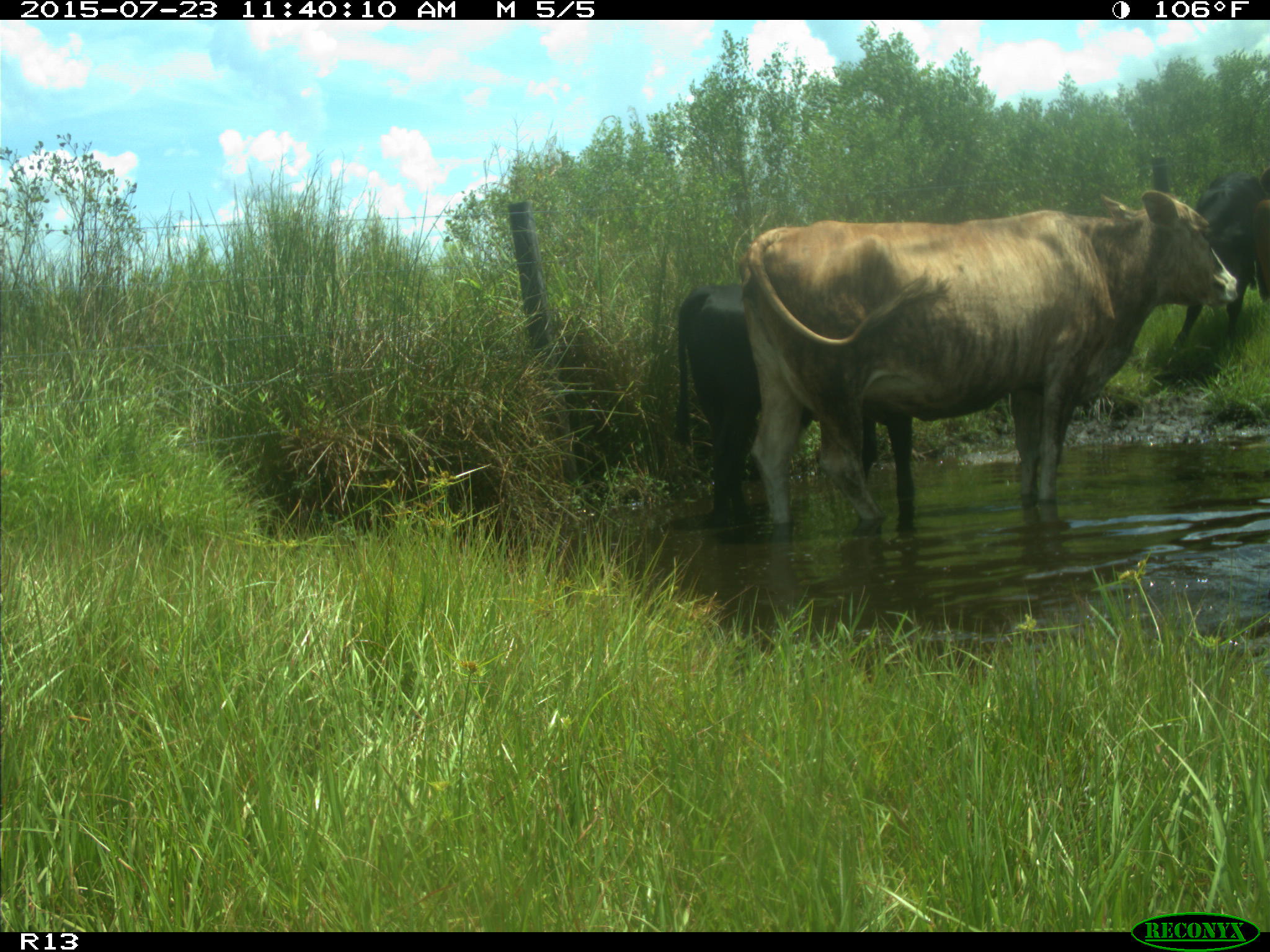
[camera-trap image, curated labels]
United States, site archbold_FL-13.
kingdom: Animalia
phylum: Chordata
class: Mammalia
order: Artiodactyla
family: Bovidae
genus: Bos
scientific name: Bos taurus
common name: domestic cow